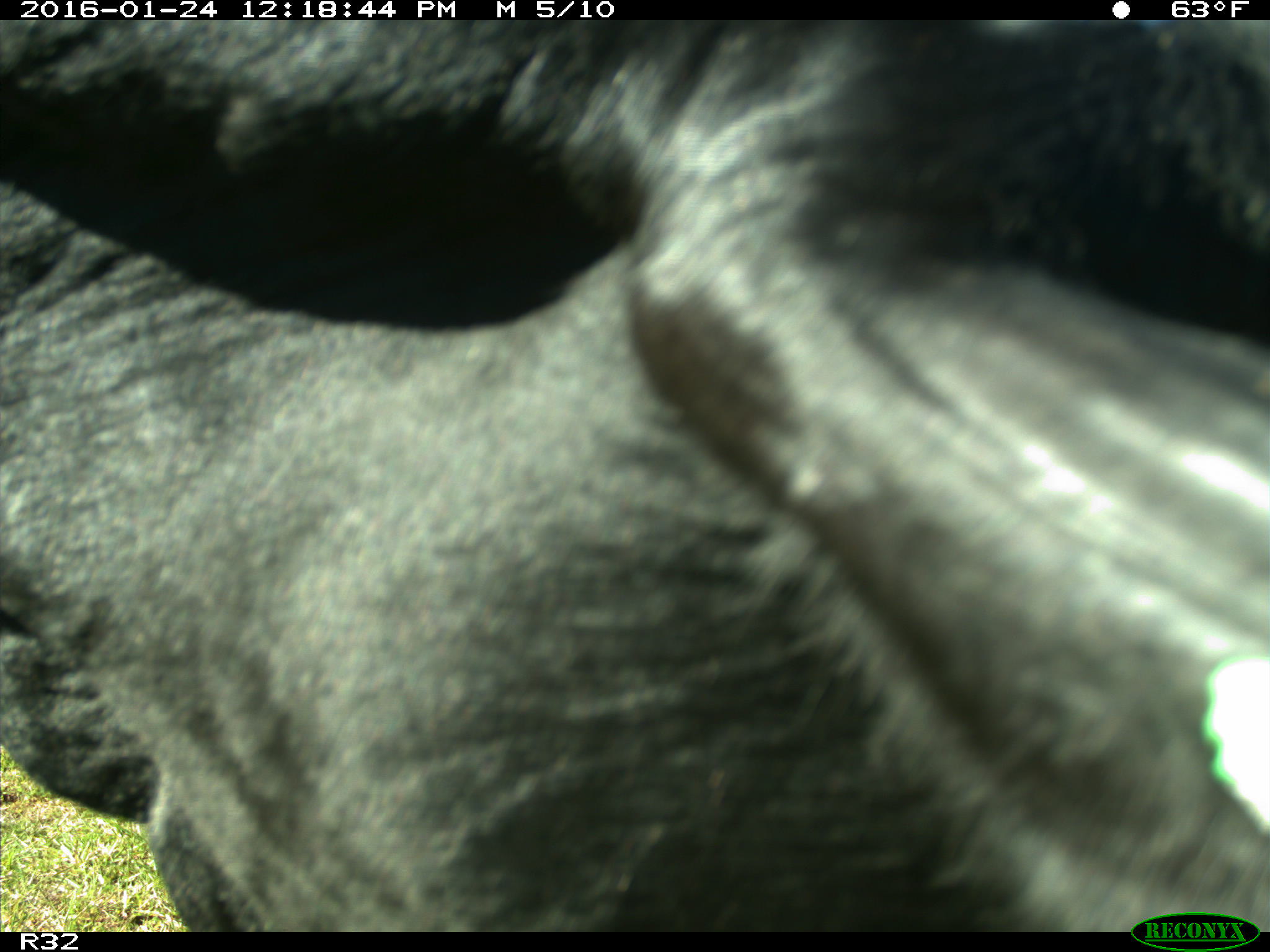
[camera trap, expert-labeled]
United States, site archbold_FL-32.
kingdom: Animalia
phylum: Chordata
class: Mammalia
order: Artiodactyla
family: Bovidae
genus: Bos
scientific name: Bos taurus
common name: domestic cow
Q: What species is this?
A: Bos taurus (domestic cow).